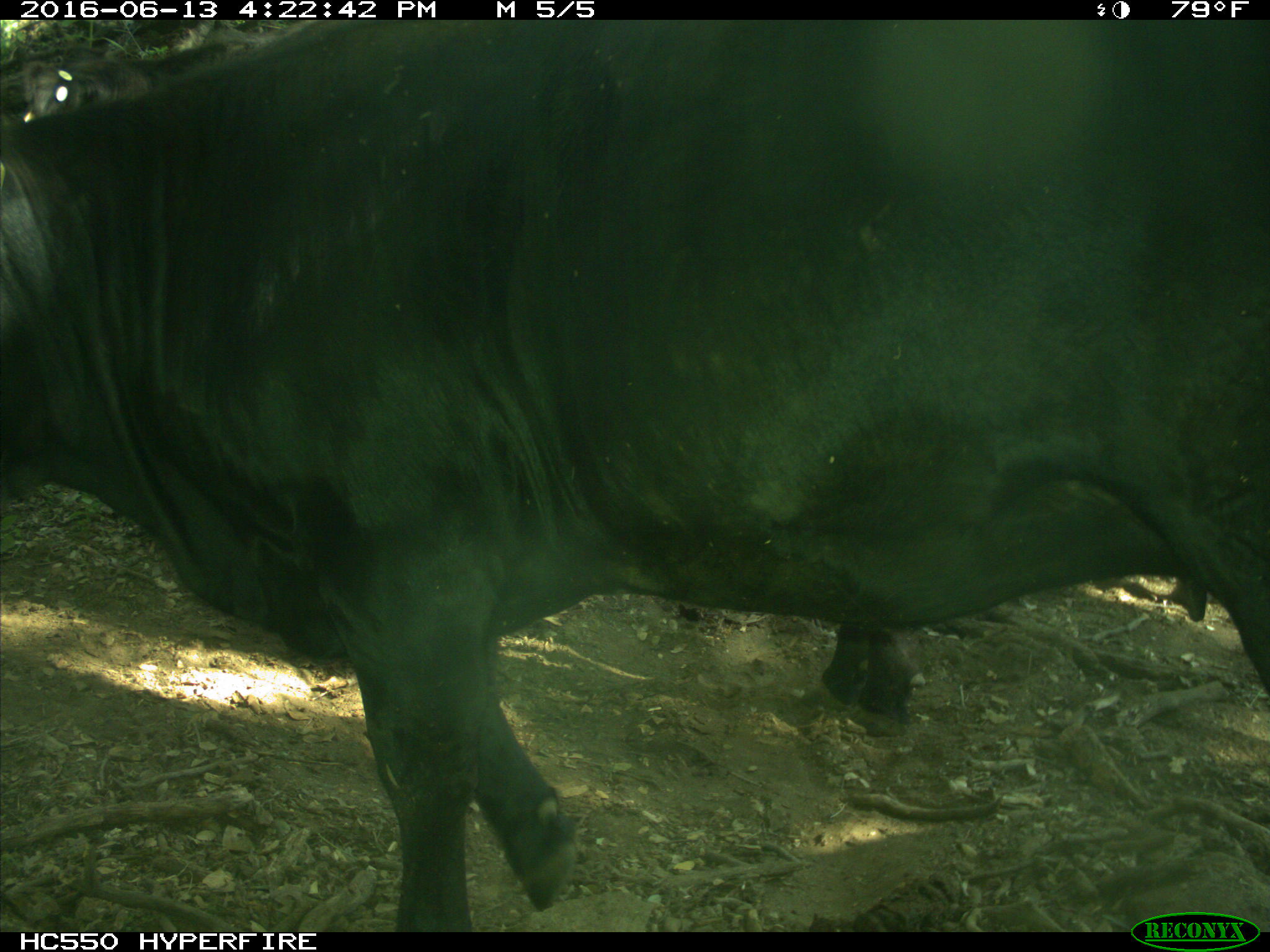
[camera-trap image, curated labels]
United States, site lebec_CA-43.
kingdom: Animalia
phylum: Chordata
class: Mammalia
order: Artiodactyla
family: Bovidae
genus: Bos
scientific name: Bos taurus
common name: domestic cow